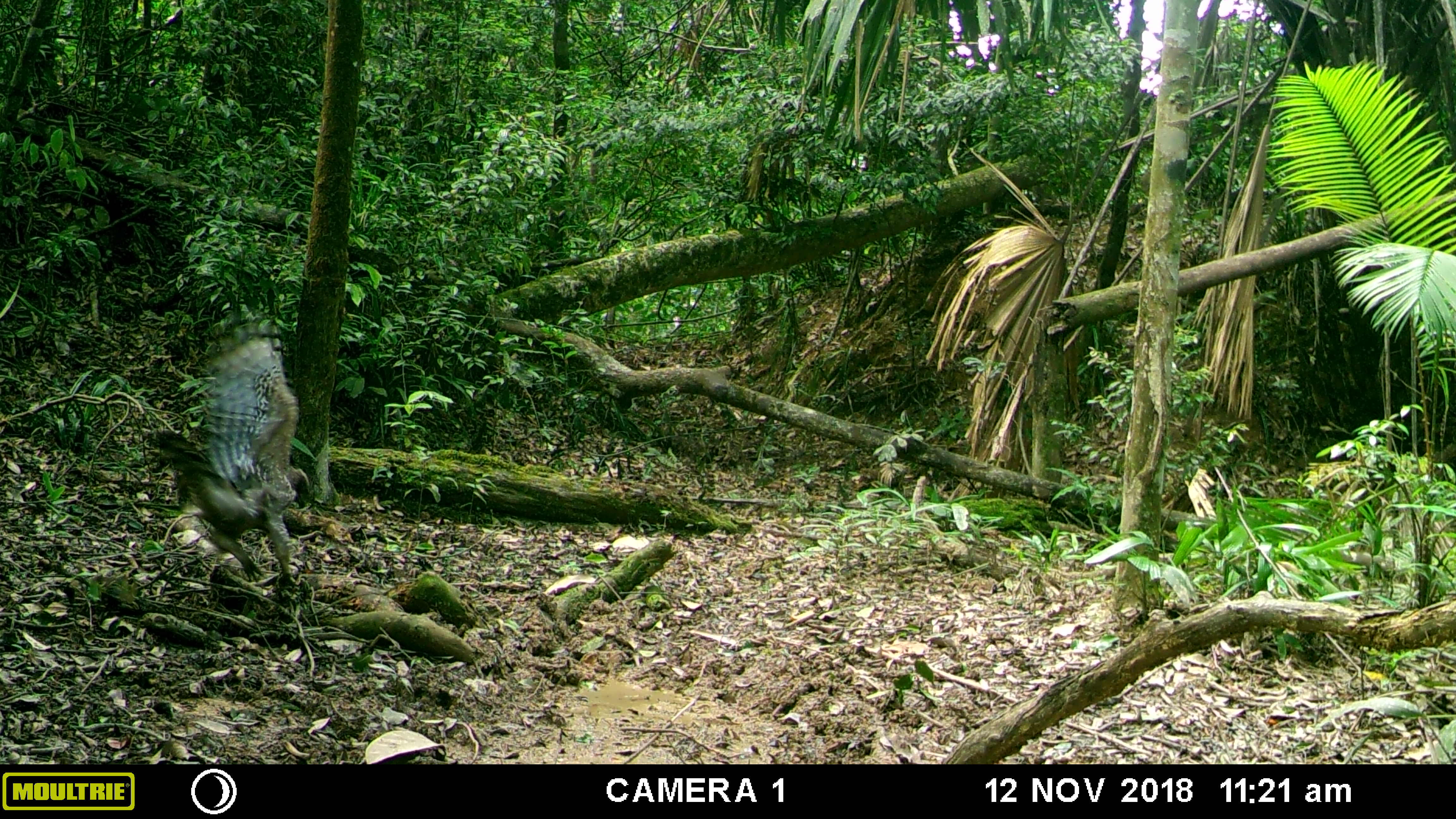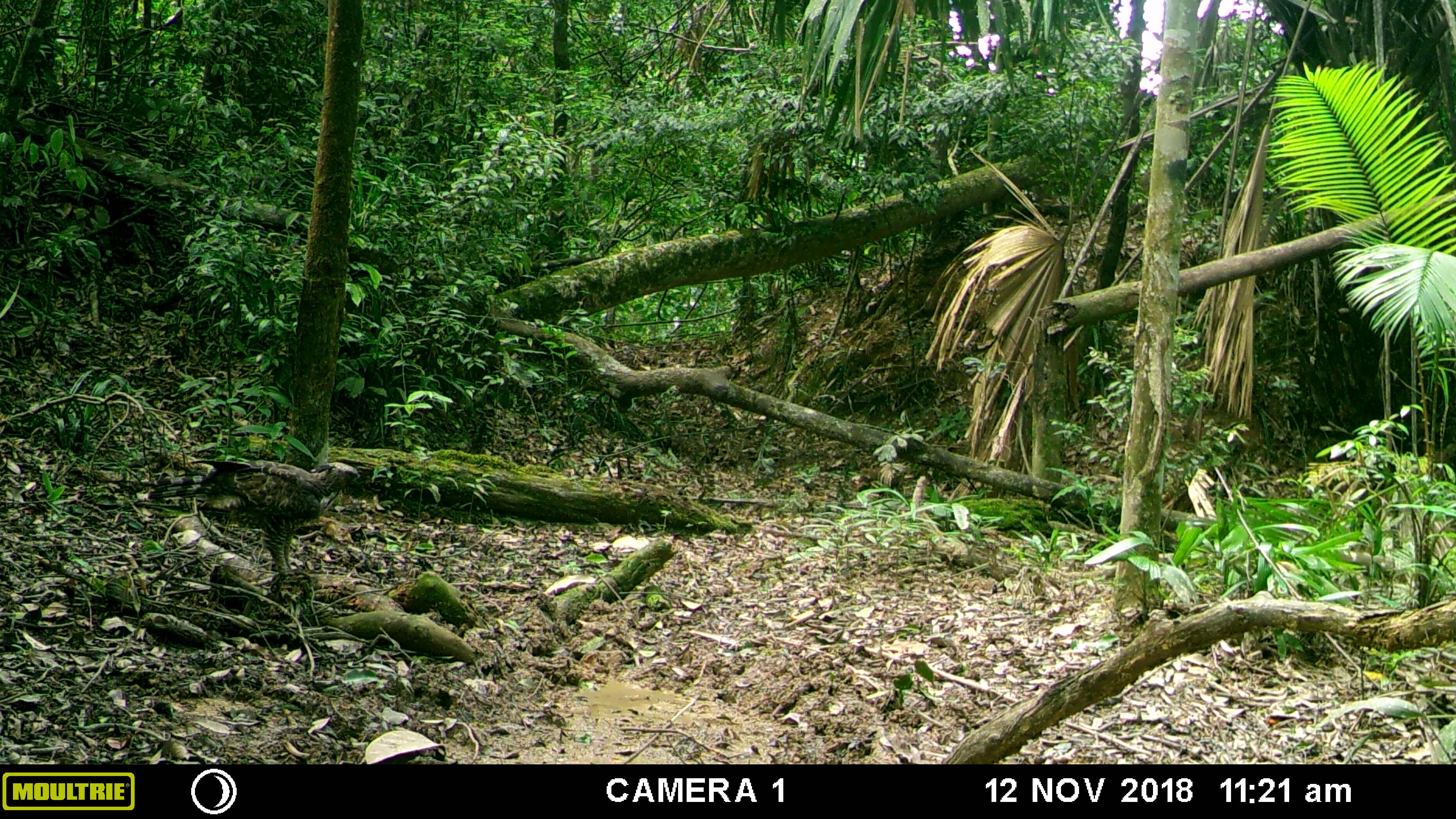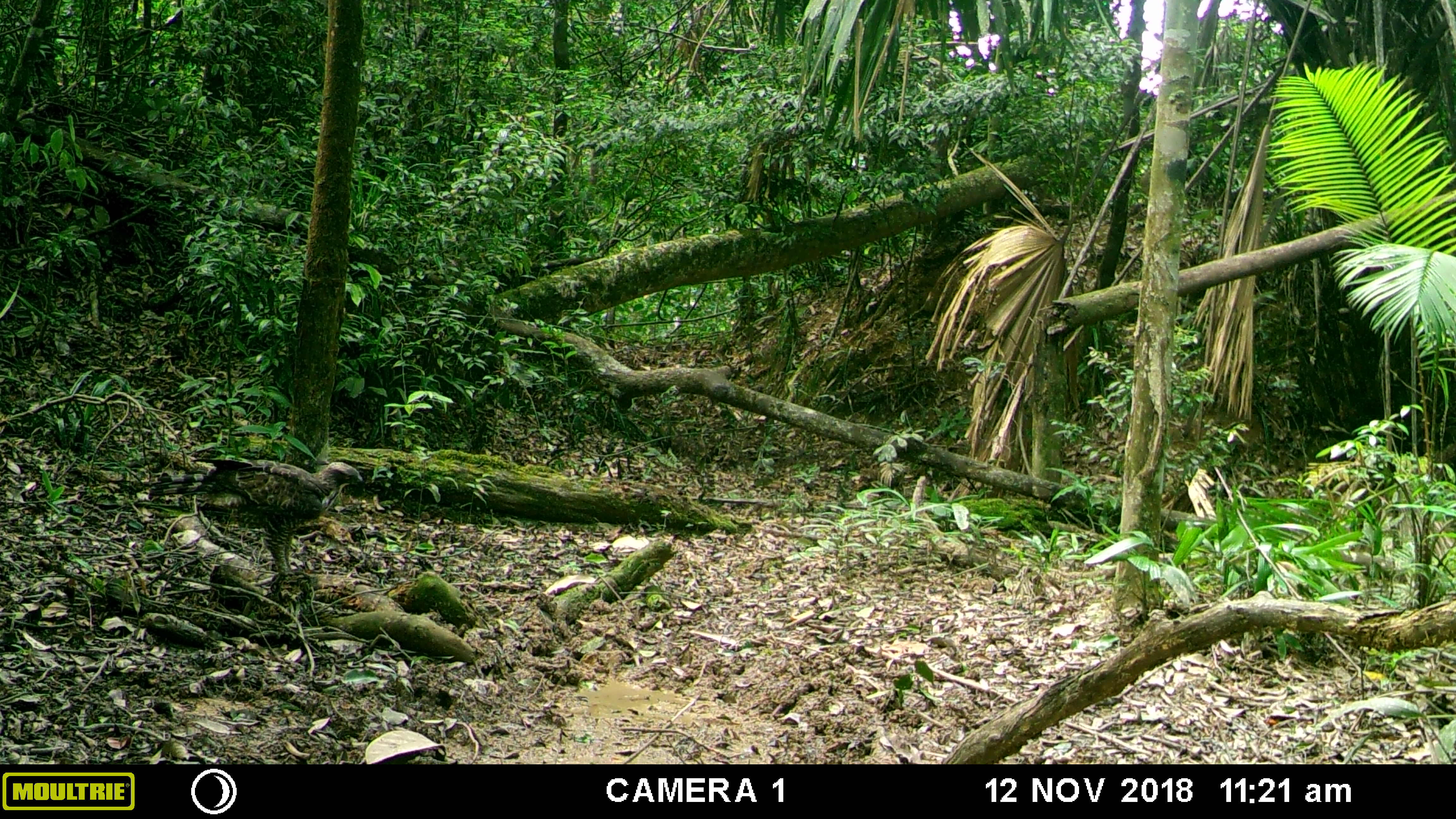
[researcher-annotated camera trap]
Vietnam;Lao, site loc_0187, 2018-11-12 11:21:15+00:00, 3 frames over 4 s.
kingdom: Animalia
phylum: Chordata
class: Aves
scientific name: Aves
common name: bird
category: unidentified bird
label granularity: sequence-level